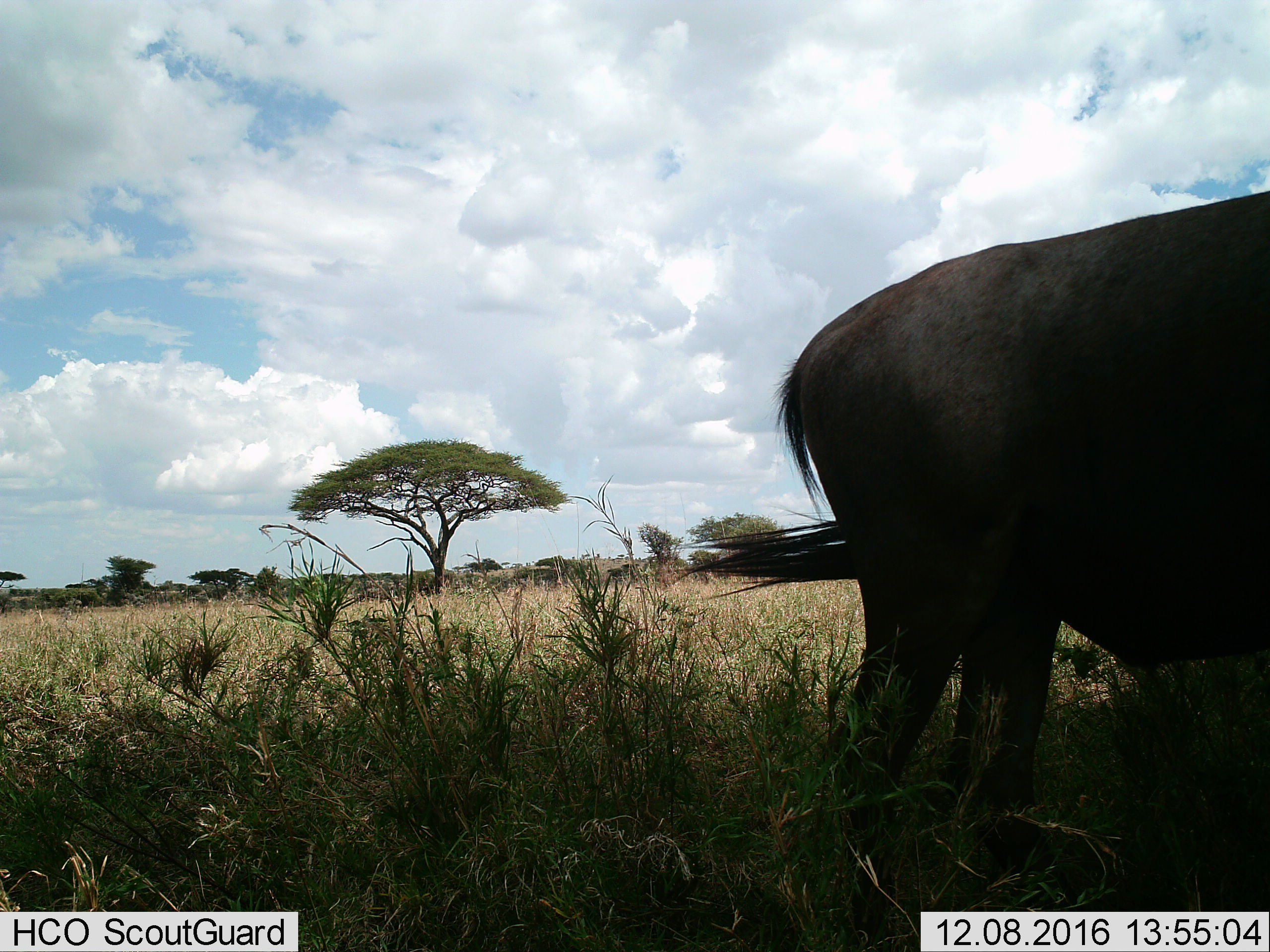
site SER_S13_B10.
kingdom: Animalia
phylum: Chordata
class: Mammalia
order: Artiodactyla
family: Bovidae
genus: Connochaetes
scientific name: Connochaetes taurinus taurinus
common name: blue wildebeest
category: wildebeestblue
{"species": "wildebeestblue (blue wildebeest) (Connochaetes taurinus taurinus)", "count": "1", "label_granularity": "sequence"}